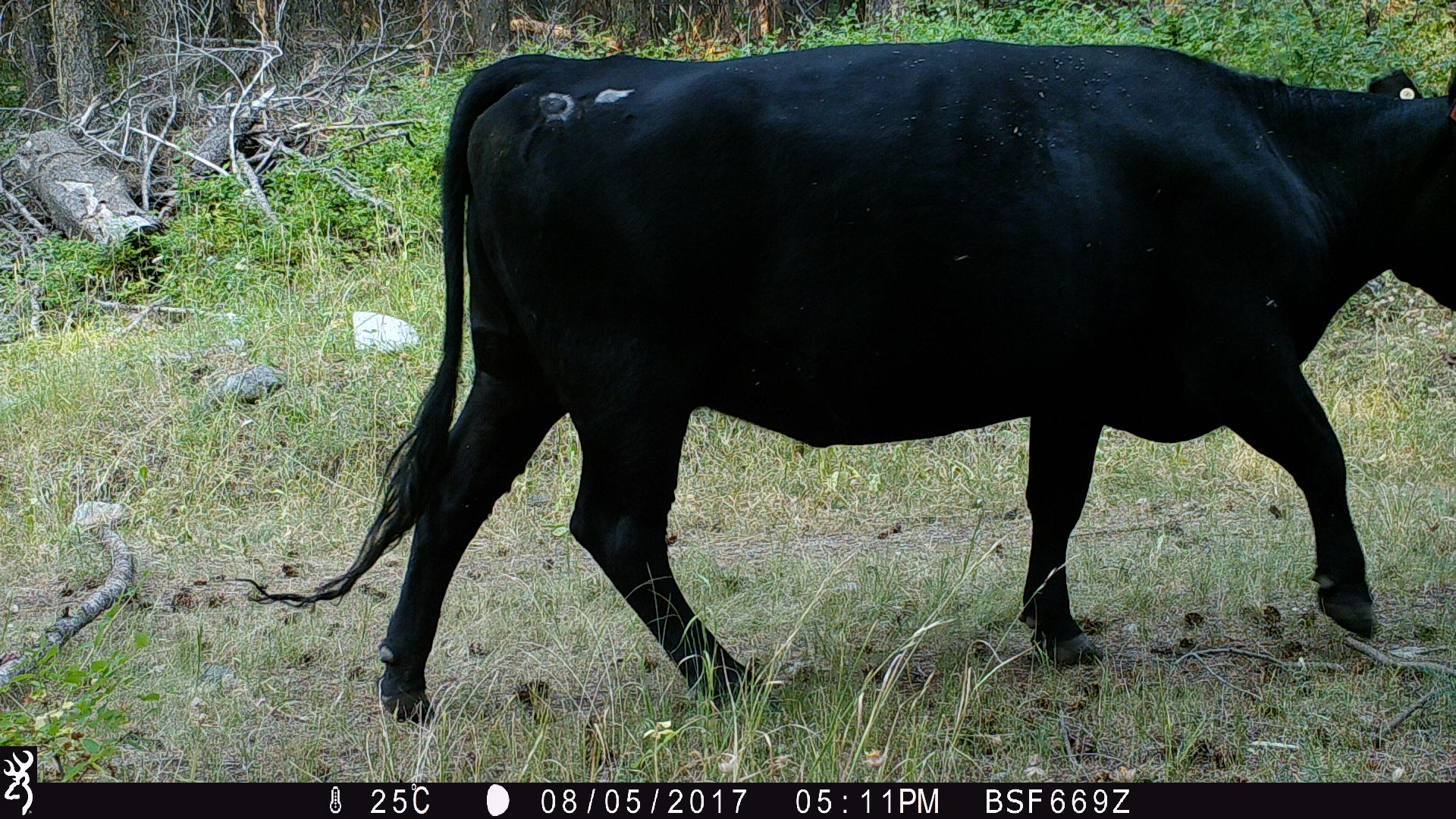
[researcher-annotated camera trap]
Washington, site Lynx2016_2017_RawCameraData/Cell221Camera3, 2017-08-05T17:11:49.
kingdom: Animalia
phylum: Chordata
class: Mammalia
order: Artiodactyla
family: Bovidae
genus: Bos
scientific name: Bos taurus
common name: domestic cattle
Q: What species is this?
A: Domestic cattle (Bos taurus).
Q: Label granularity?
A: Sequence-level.